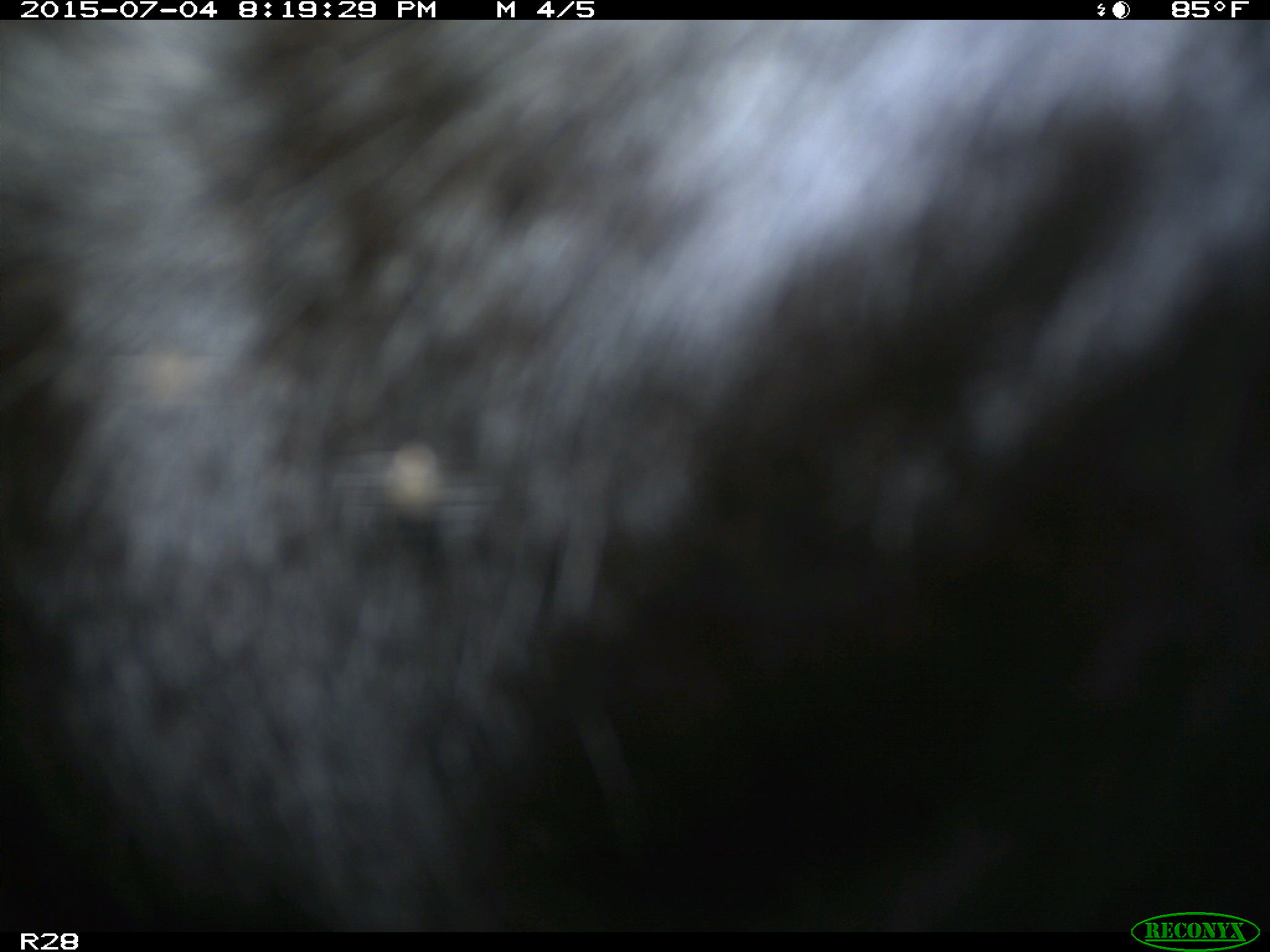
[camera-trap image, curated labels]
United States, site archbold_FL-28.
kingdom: Animalia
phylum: Chordata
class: Mammalia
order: Artiodactyla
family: Bovidae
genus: Bos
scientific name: Bos taurus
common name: domestic cow